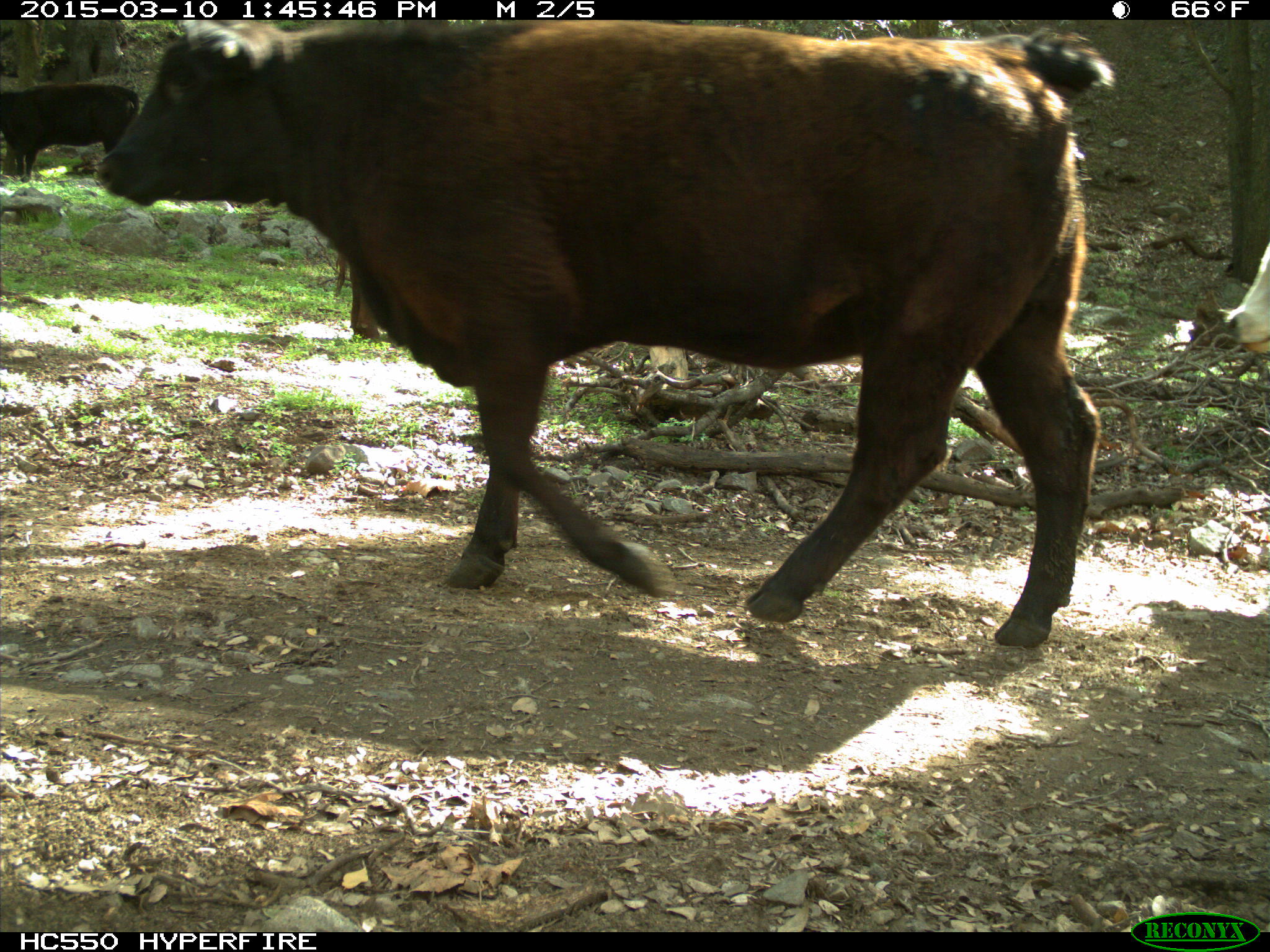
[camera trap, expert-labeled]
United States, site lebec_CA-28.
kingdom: Animalia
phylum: Chordata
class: Mammalia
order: Artiodactyla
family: Bovidae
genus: Bos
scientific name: Bos taurus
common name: domestic cow